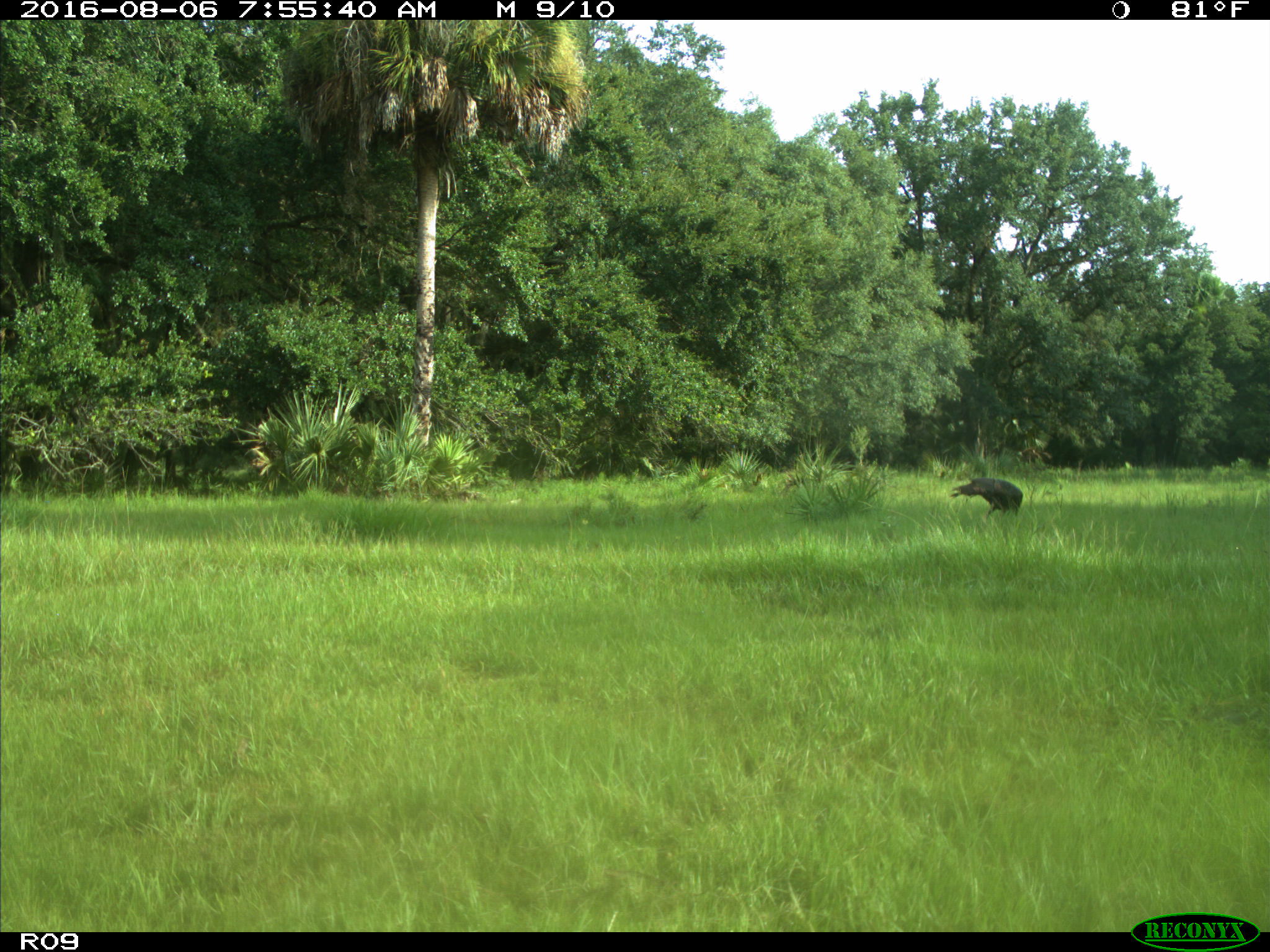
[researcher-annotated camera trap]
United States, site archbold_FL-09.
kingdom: Animalia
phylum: Chordata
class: Aves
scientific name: Aves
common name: birds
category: unidentified bird